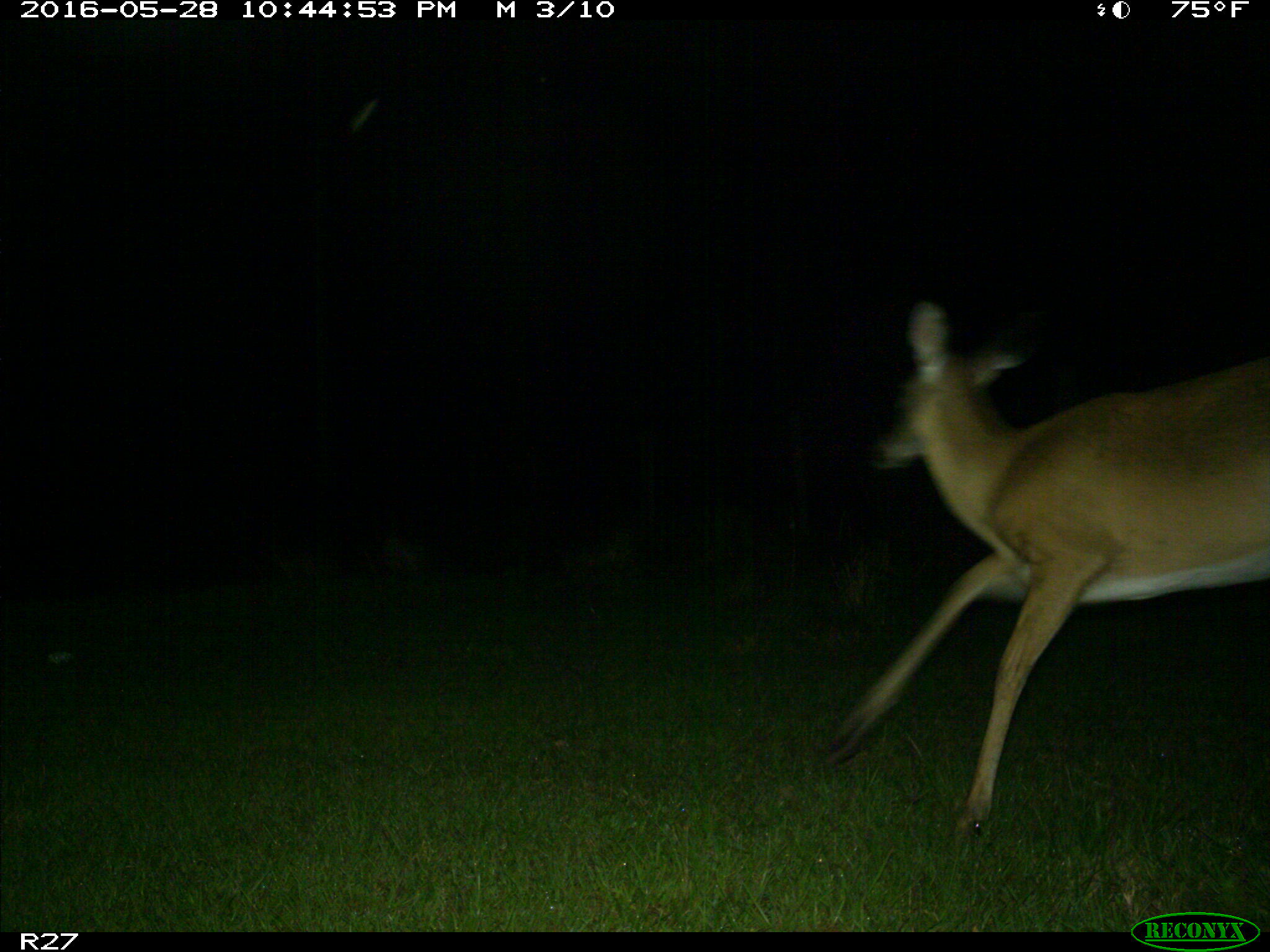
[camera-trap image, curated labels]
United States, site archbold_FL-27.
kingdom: Animalia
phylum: Chordata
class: Mammalia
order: Artiodactyla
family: Cervidae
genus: Odocoileus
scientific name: Odocoileus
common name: deer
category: unidentified deer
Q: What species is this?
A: Unidentified deer (deer) (Odocoileus).